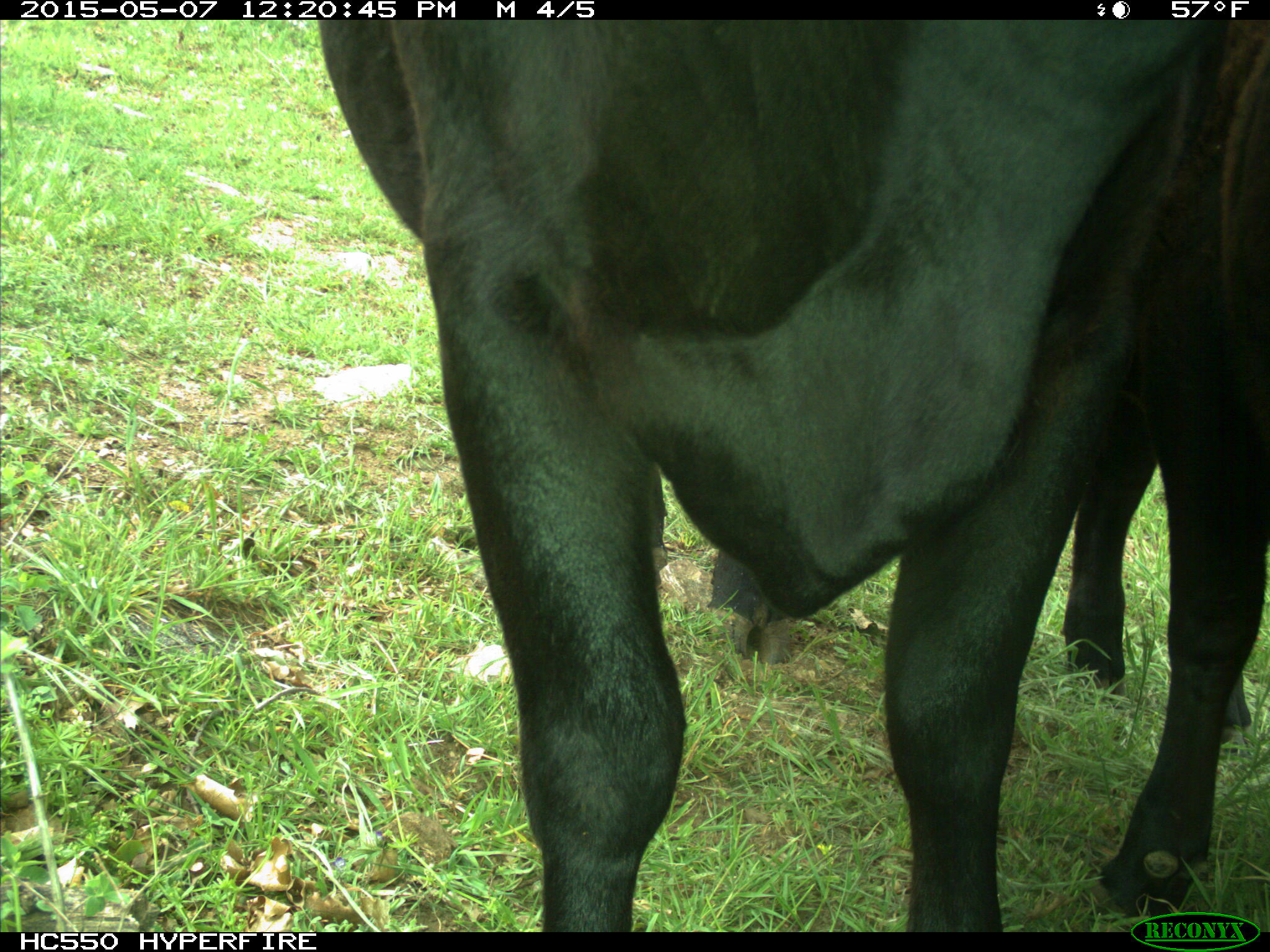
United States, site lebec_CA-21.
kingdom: Animalia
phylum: Chordata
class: Mammalia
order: Artiodactyla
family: Bovidae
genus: Bos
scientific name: Bos taurus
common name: domestic cow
Bos taurus (domestic cow).